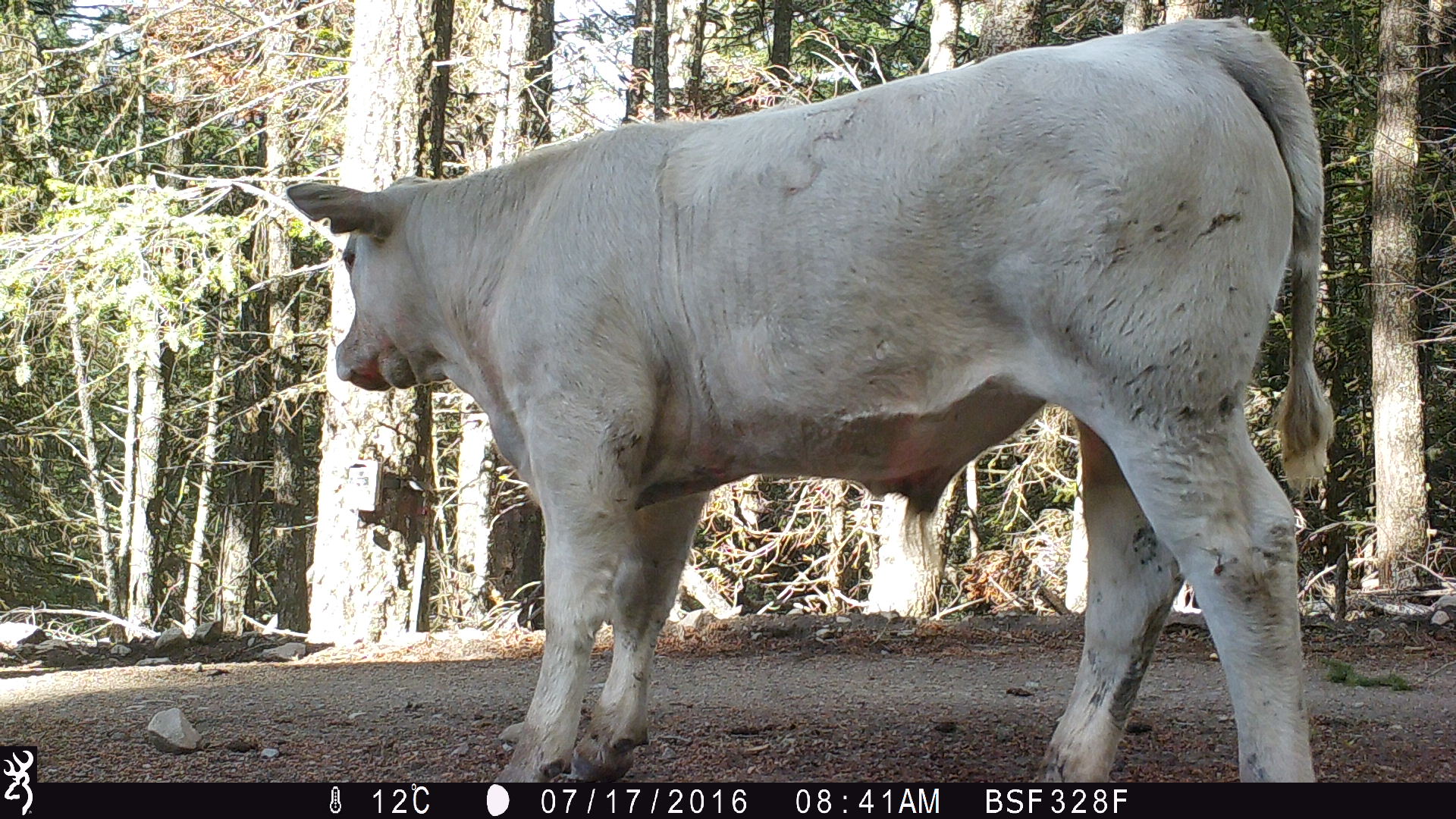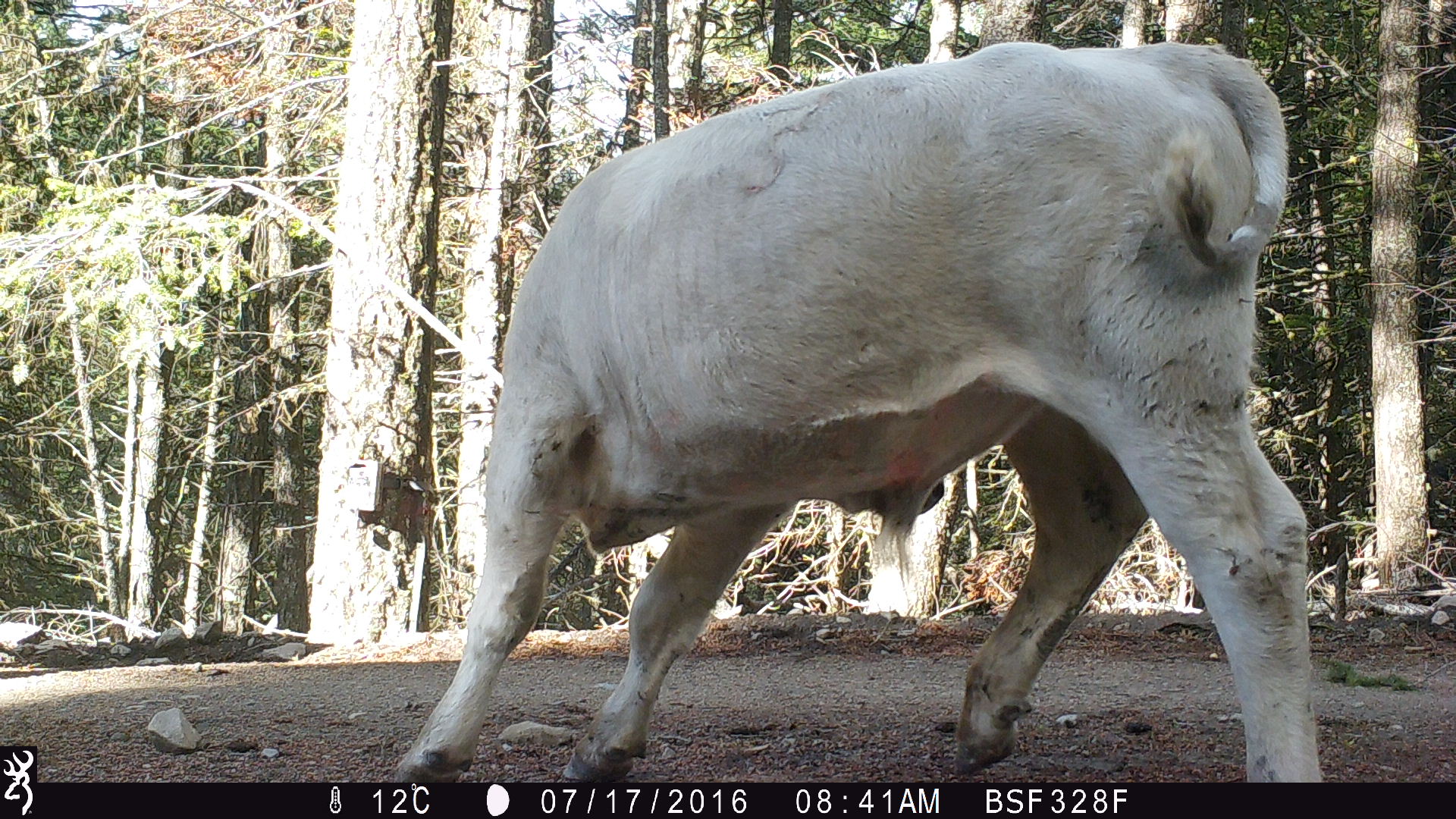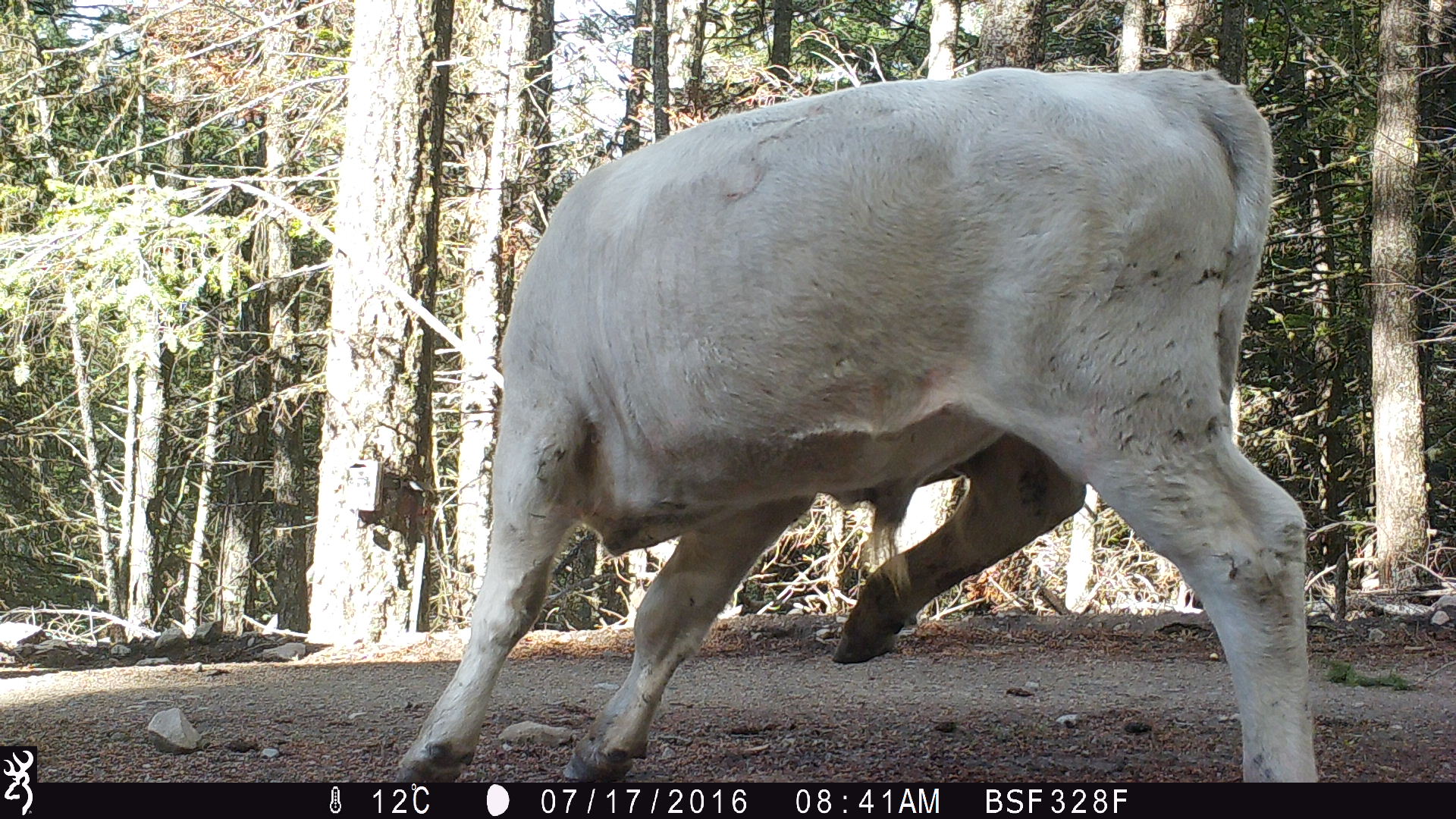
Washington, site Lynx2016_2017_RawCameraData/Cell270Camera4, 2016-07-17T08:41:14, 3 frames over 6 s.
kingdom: Animalia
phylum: Chordata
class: Mammalia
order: Artiodactyla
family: Bovidae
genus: Bos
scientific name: Bos taurus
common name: domestic cattle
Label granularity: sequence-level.